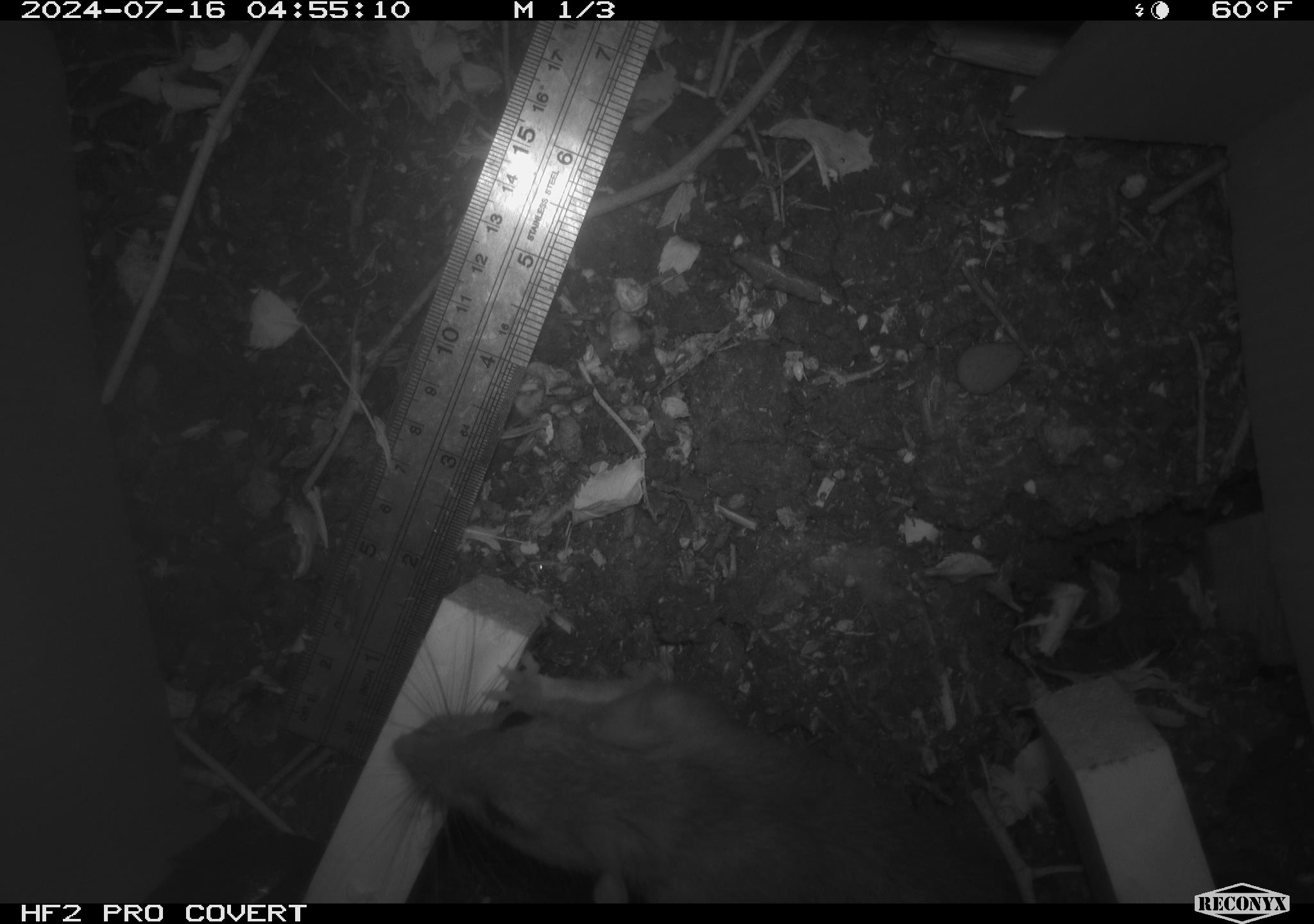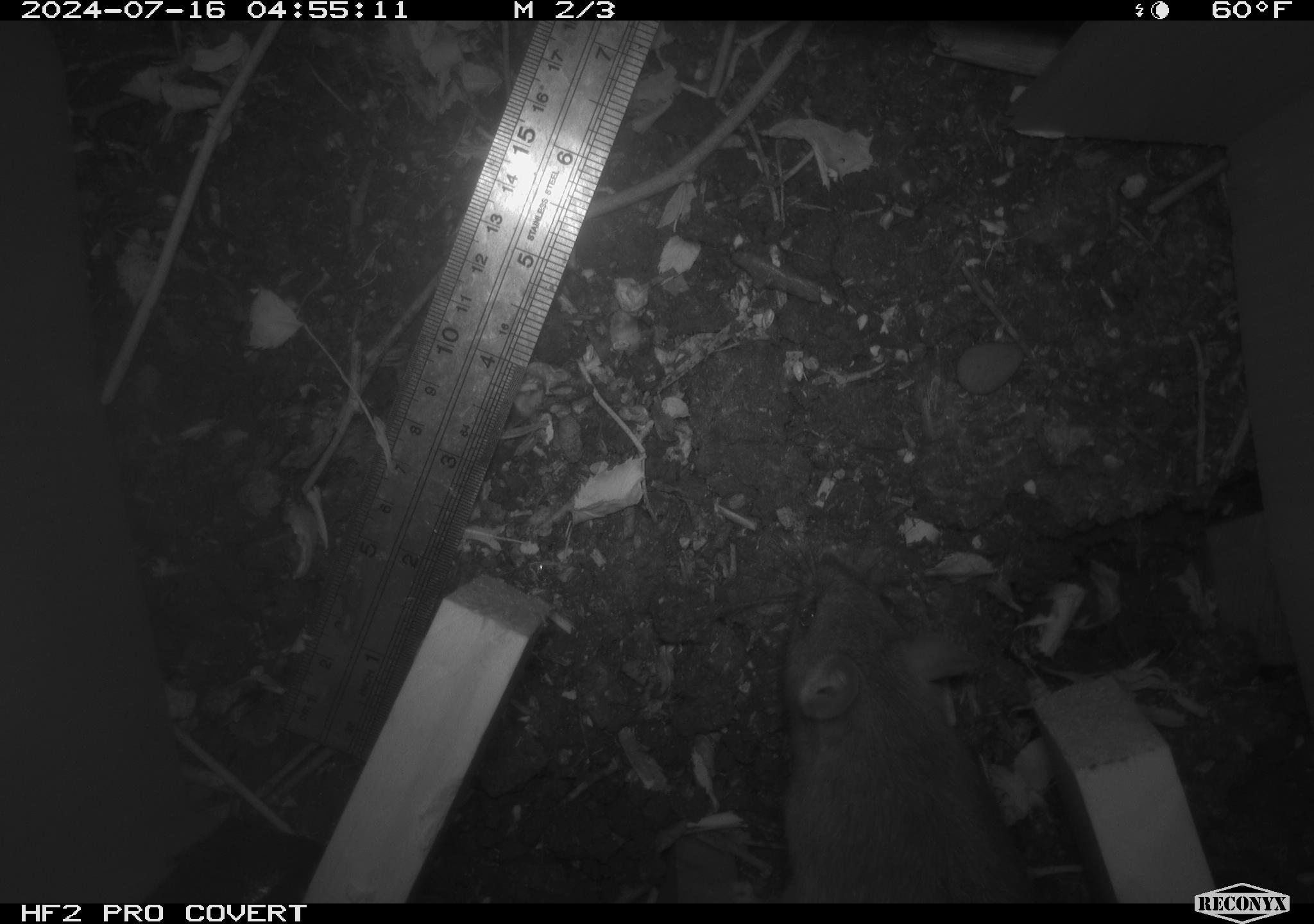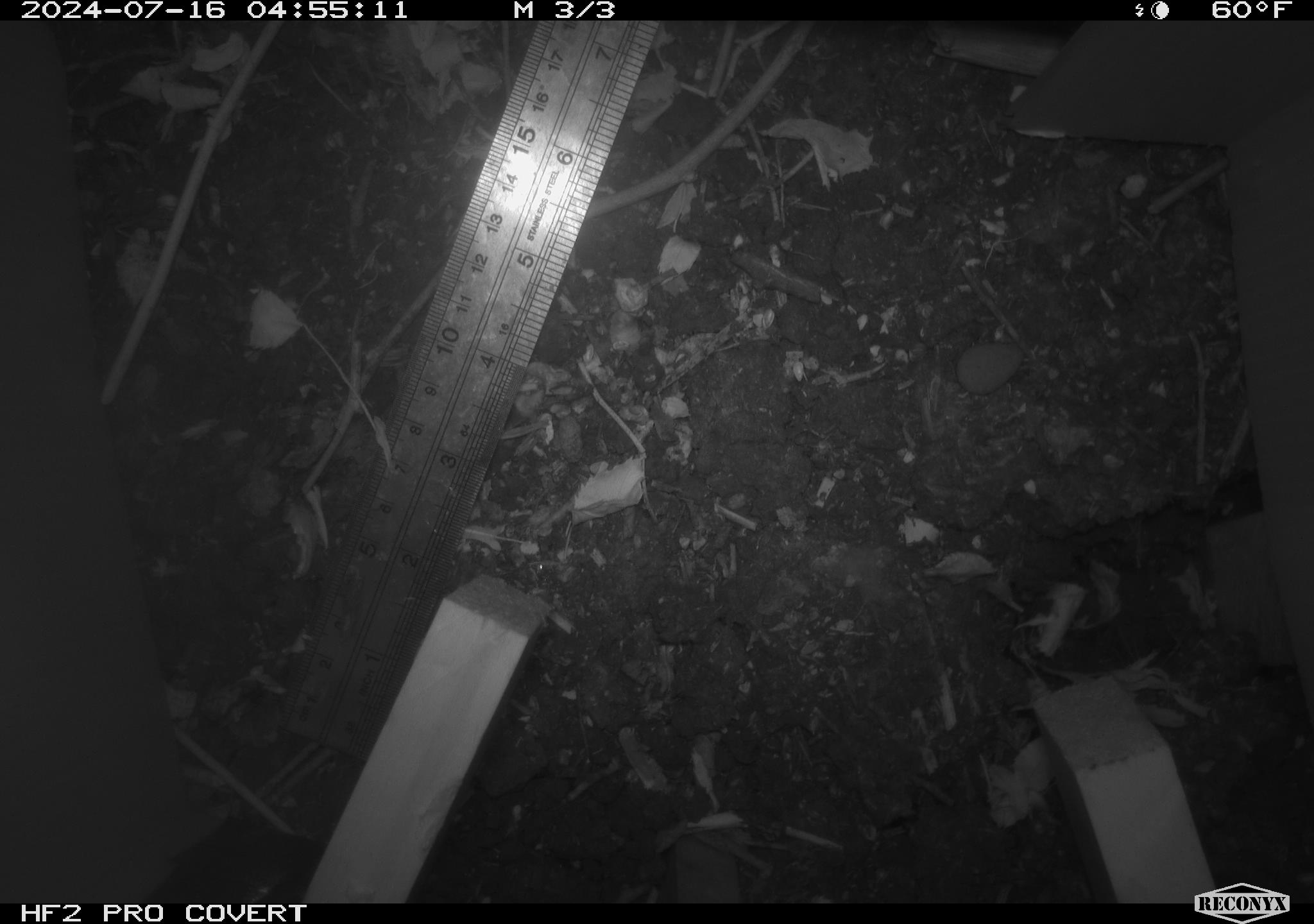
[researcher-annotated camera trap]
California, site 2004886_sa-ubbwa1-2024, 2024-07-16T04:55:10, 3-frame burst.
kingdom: Animalia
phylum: Chordata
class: Mammalia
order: Rodentia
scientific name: Rodentia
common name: woodrat or rat or mouse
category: woodrat or rat or mouse species